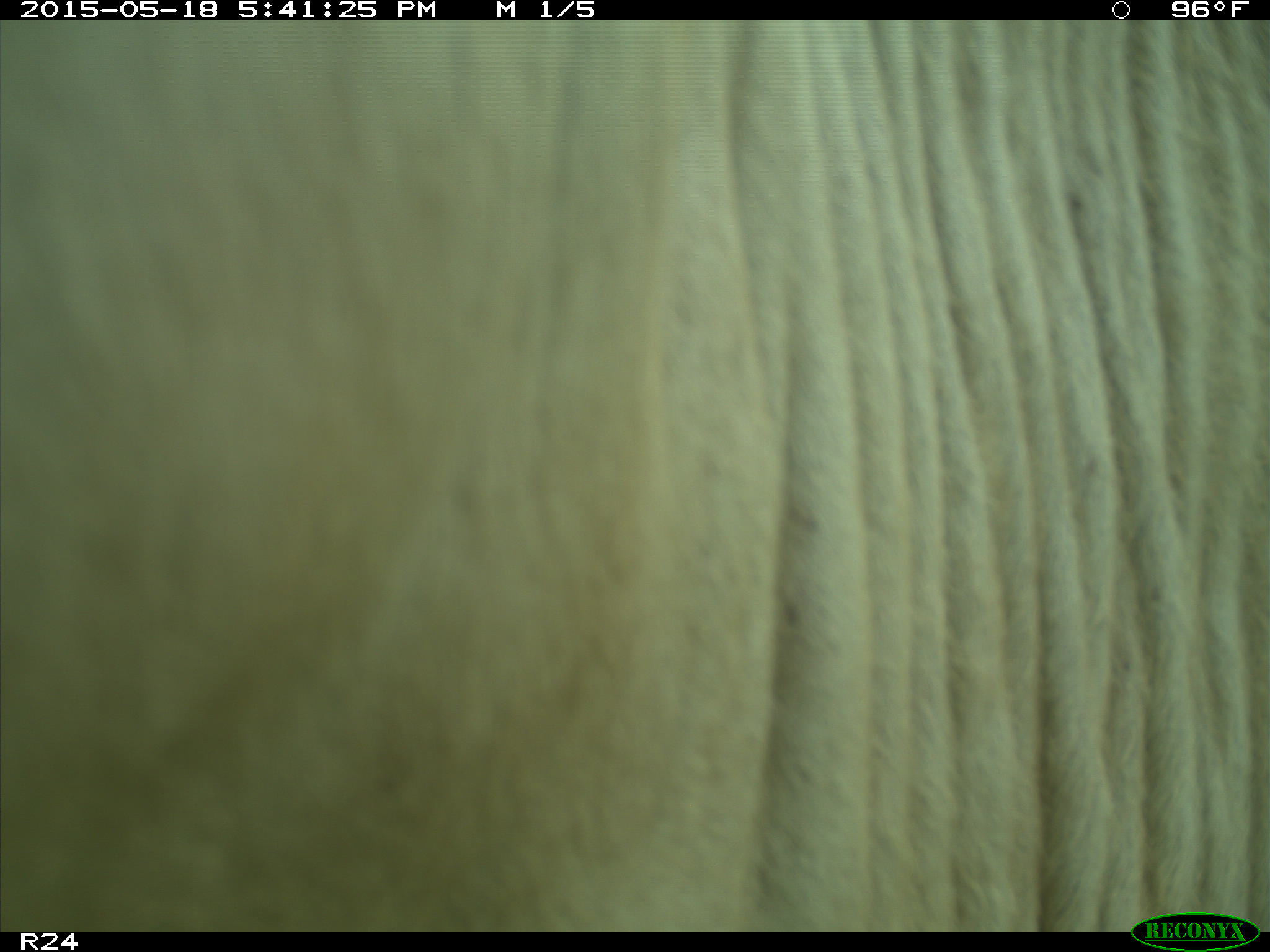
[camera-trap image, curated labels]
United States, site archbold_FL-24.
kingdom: Animalia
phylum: Chordata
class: Mammalia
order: Artiodactyla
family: Bovidae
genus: Bos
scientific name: Bos taurus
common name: domestic cow